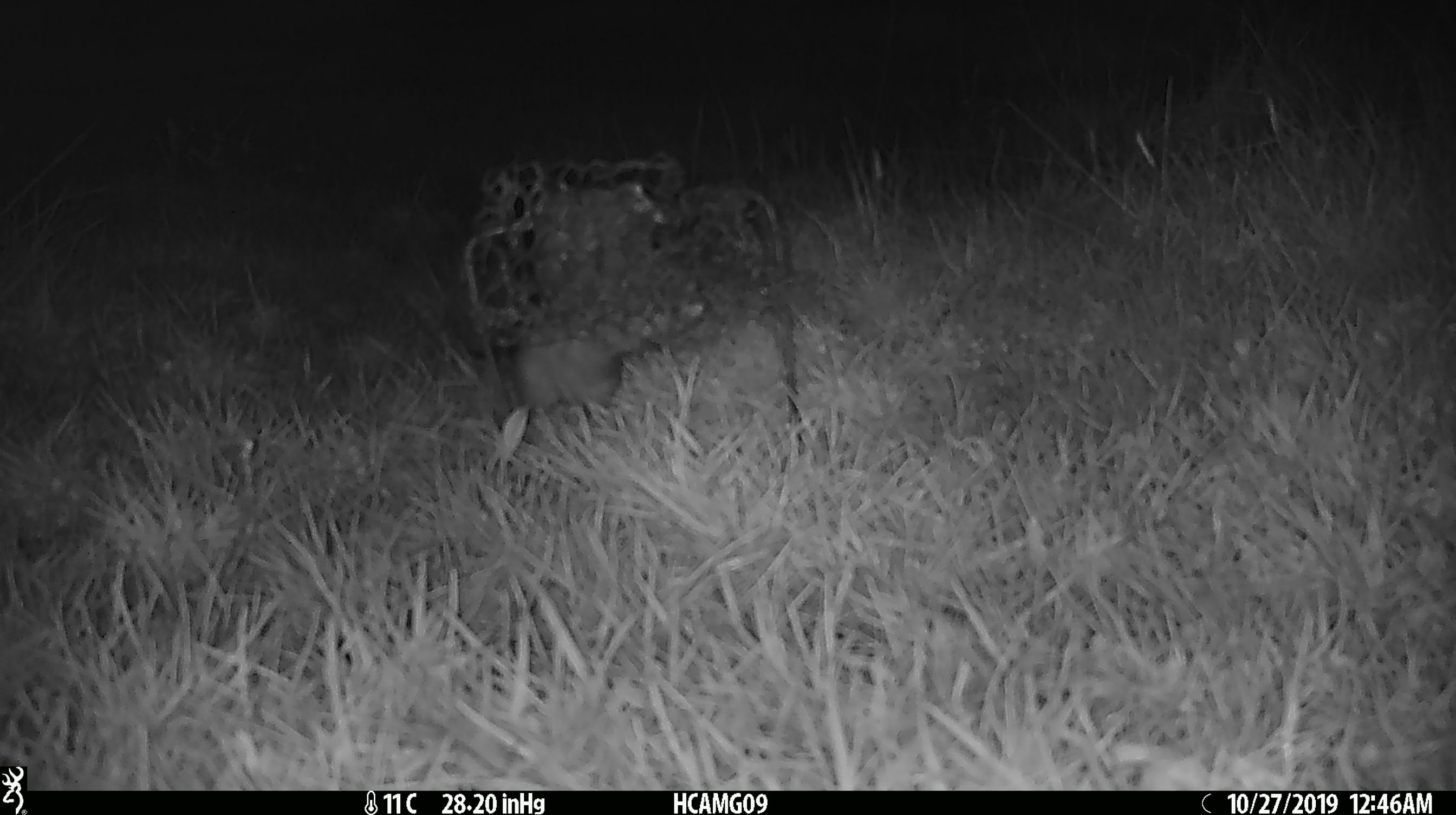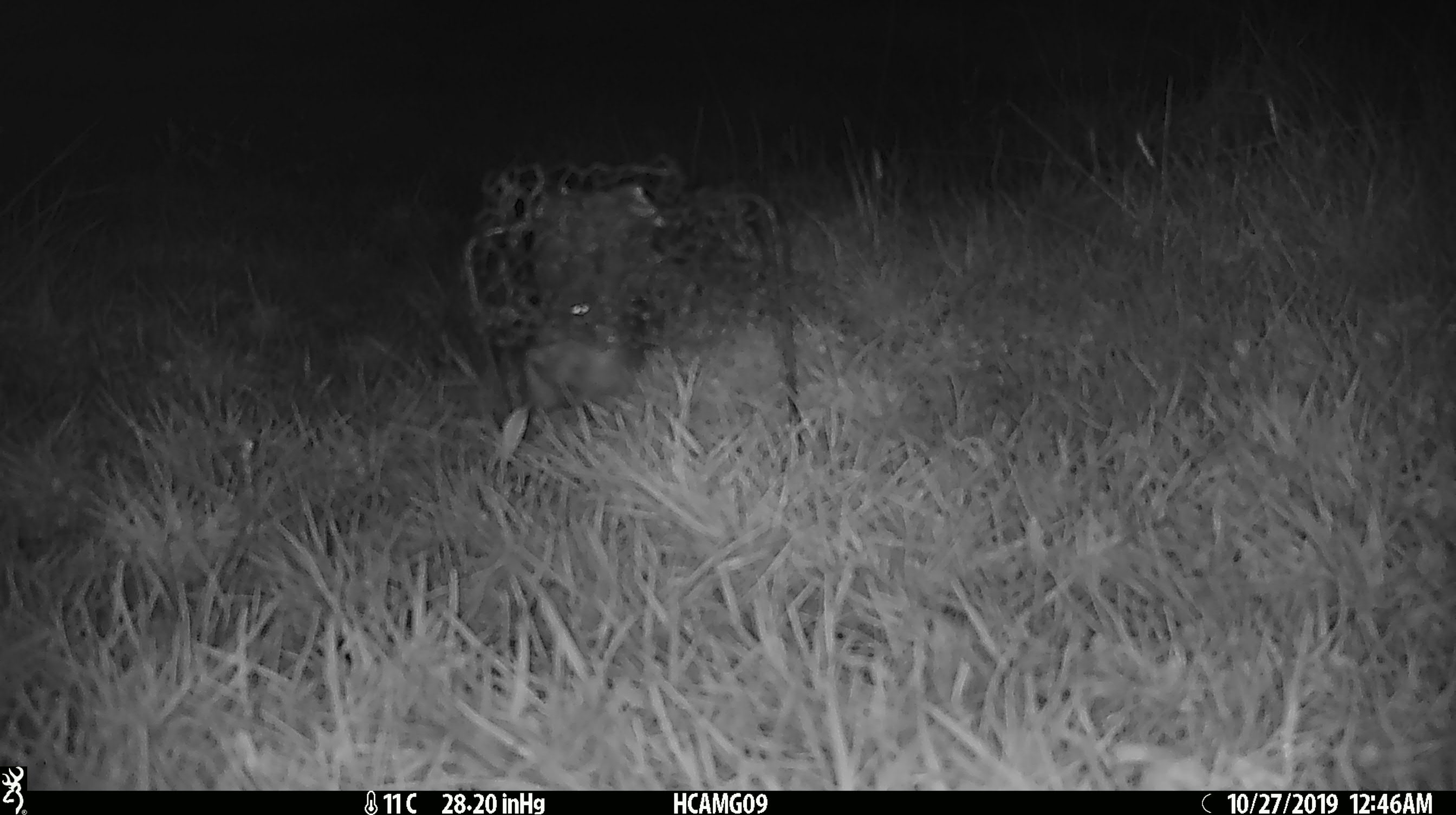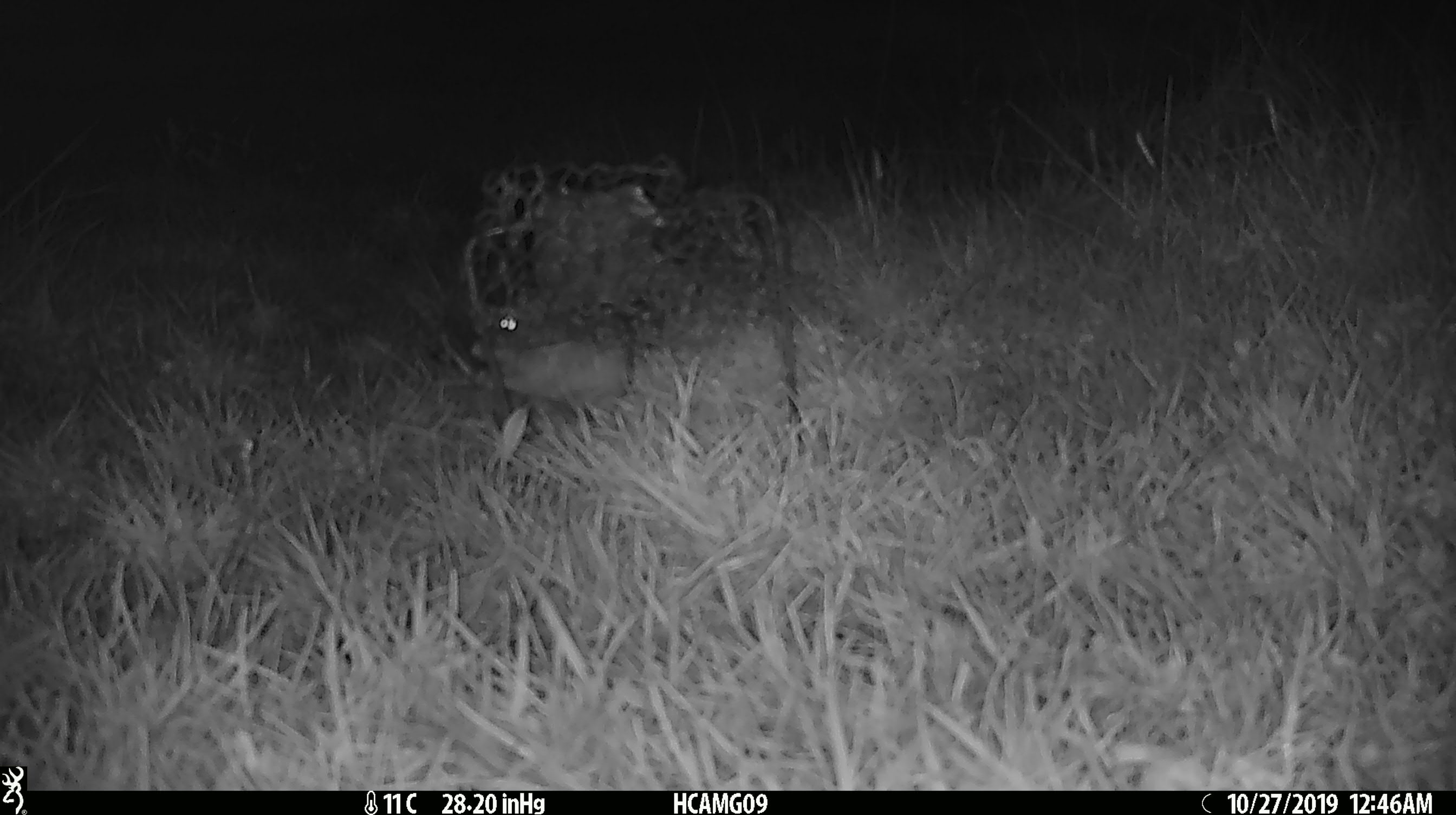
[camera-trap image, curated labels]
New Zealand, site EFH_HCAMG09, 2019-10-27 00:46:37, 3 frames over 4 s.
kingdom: Animalia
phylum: Chordata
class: Mammalia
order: Rodentia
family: Muridae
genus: Rattus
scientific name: Rattus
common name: rat